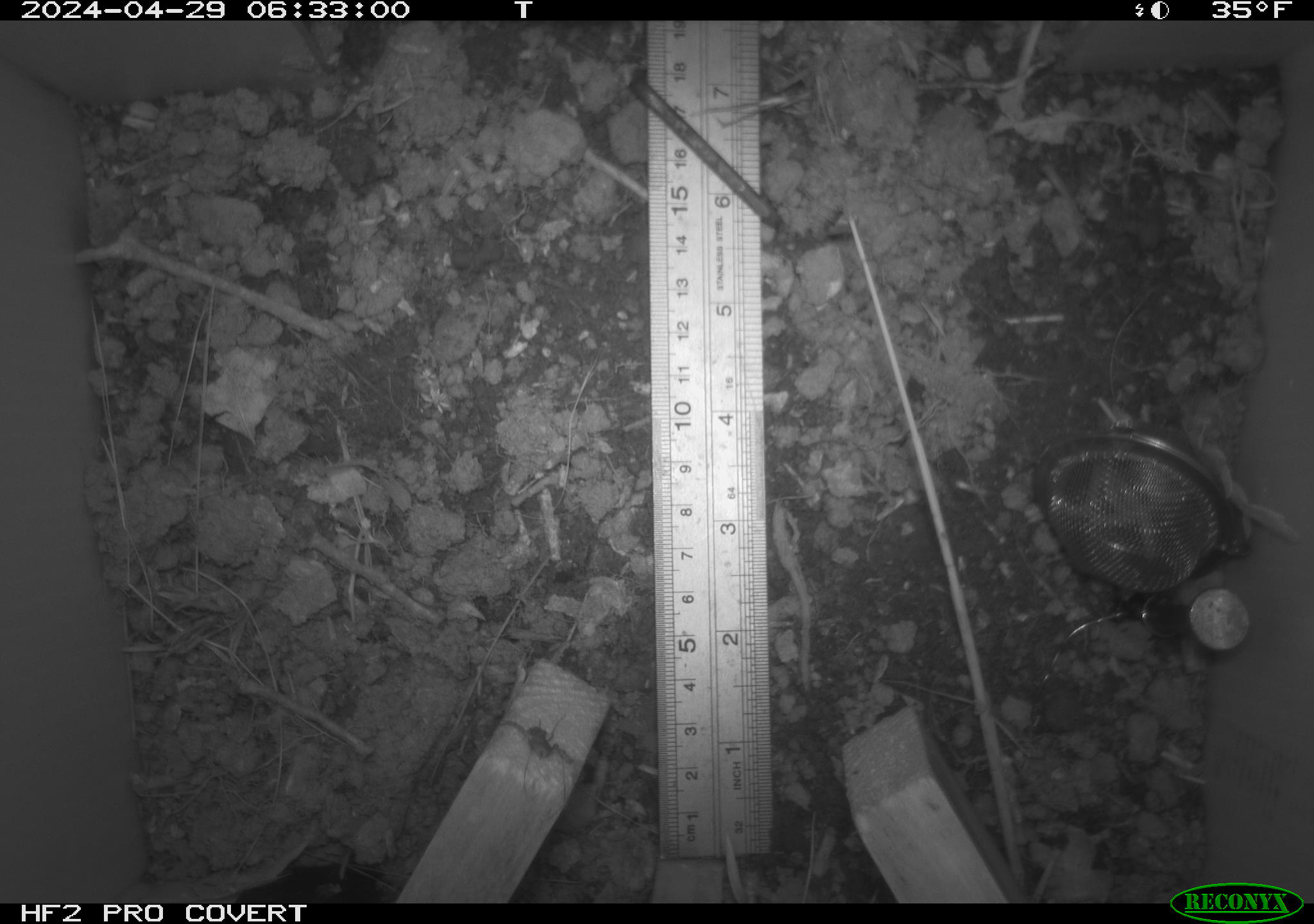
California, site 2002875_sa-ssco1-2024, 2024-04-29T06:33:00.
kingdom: Animalia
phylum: Arthropoda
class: Arachnida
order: Araneae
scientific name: Araneae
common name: spider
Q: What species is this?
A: Spider (Araneae).